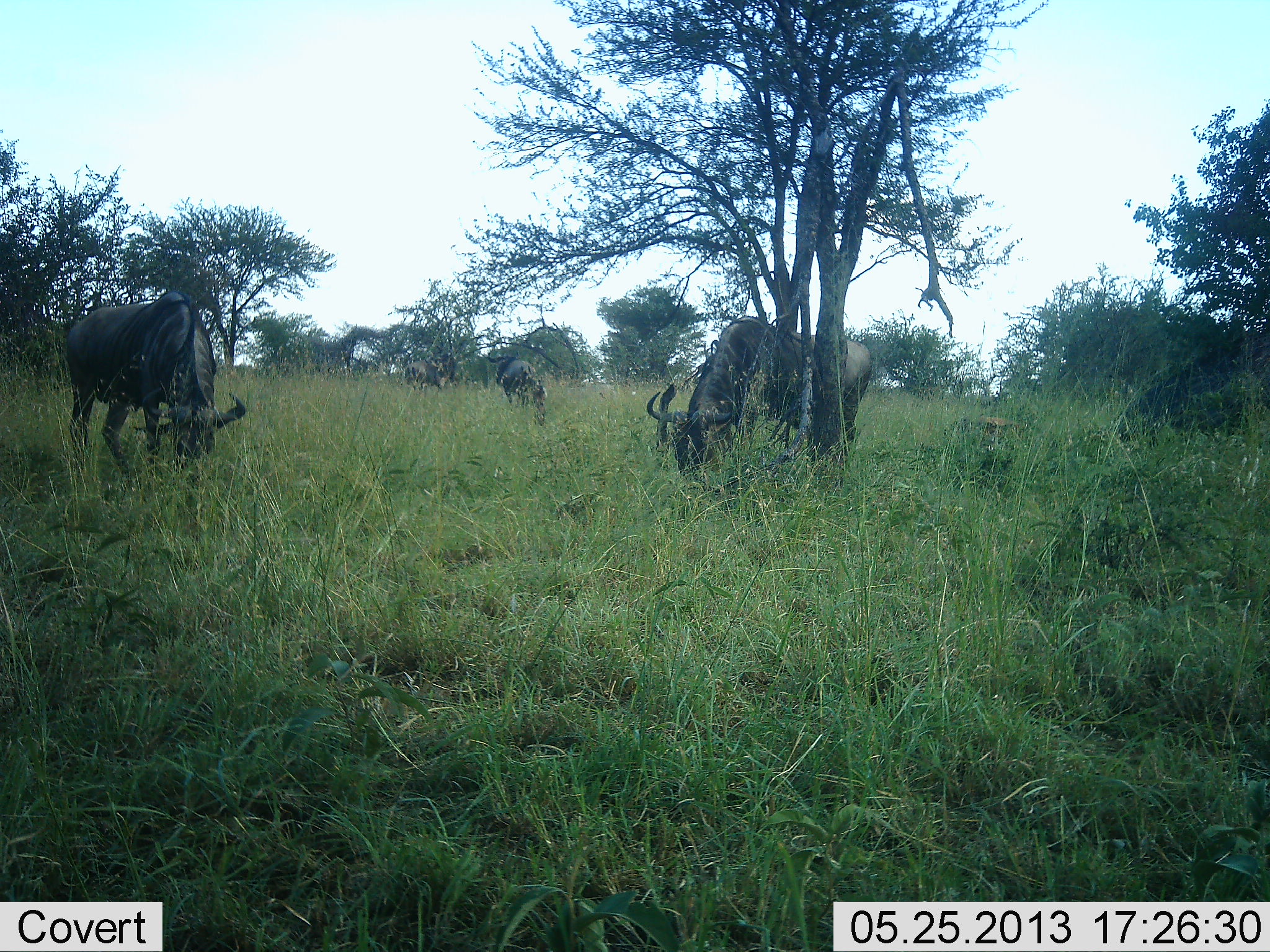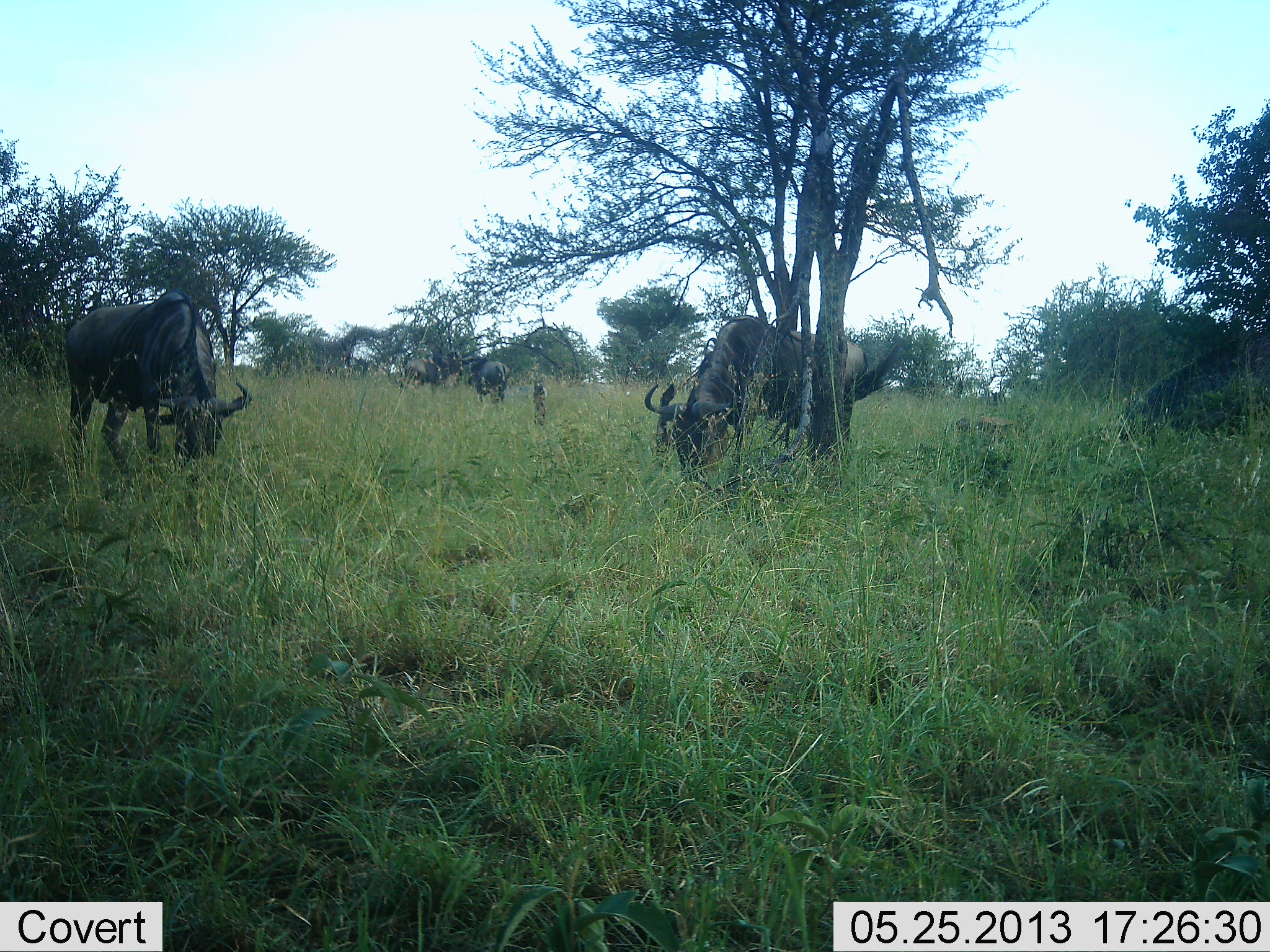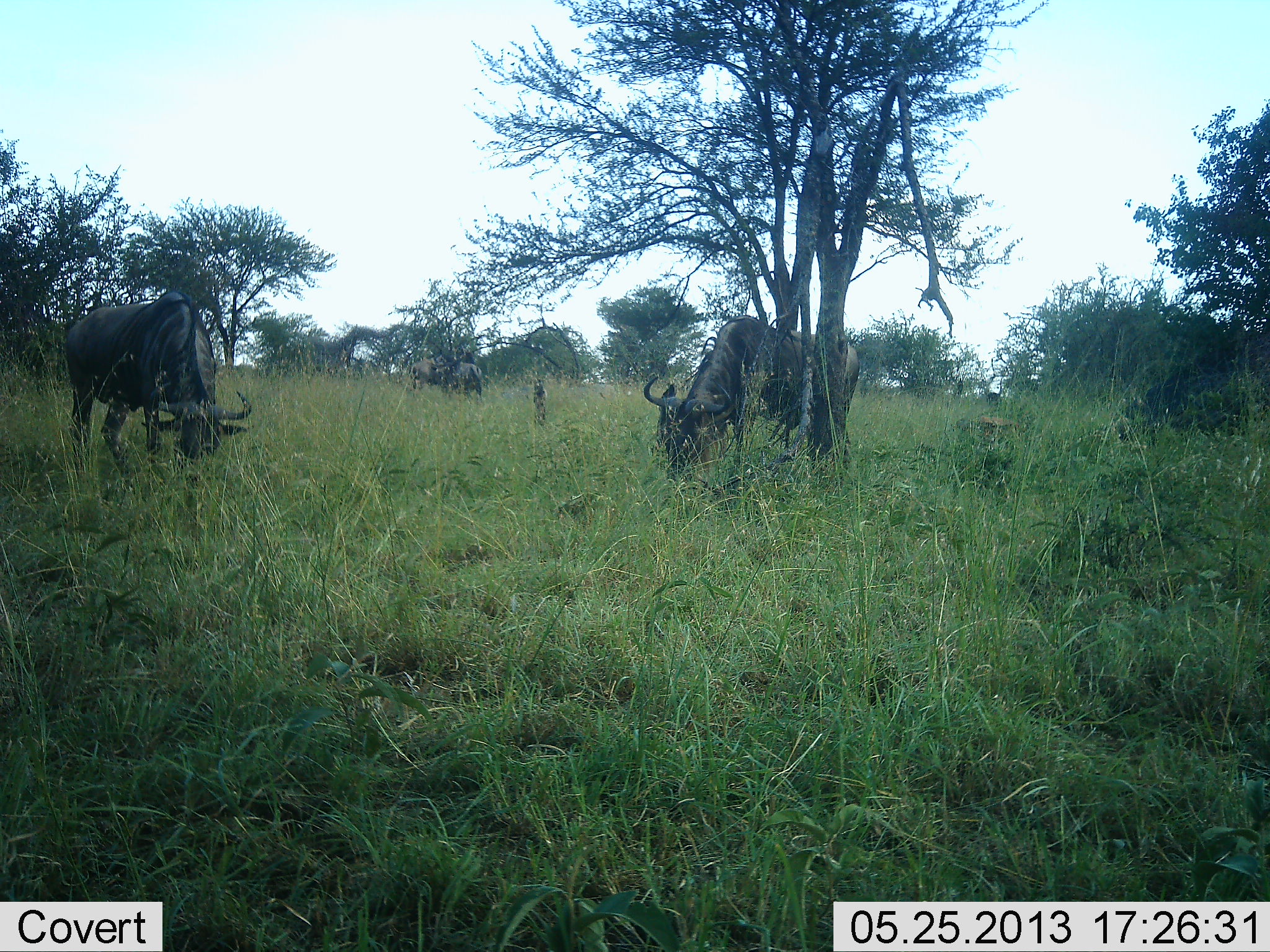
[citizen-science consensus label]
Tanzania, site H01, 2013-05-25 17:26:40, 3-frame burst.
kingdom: Animalia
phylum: Chordata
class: Mammalia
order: Artiodactyla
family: Bovidae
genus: Connochaetes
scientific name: Connochaetes taurinus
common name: blue wildebeest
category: wildebeest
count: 4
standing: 29%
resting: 0%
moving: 29%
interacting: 6%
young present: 0%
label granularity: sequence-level